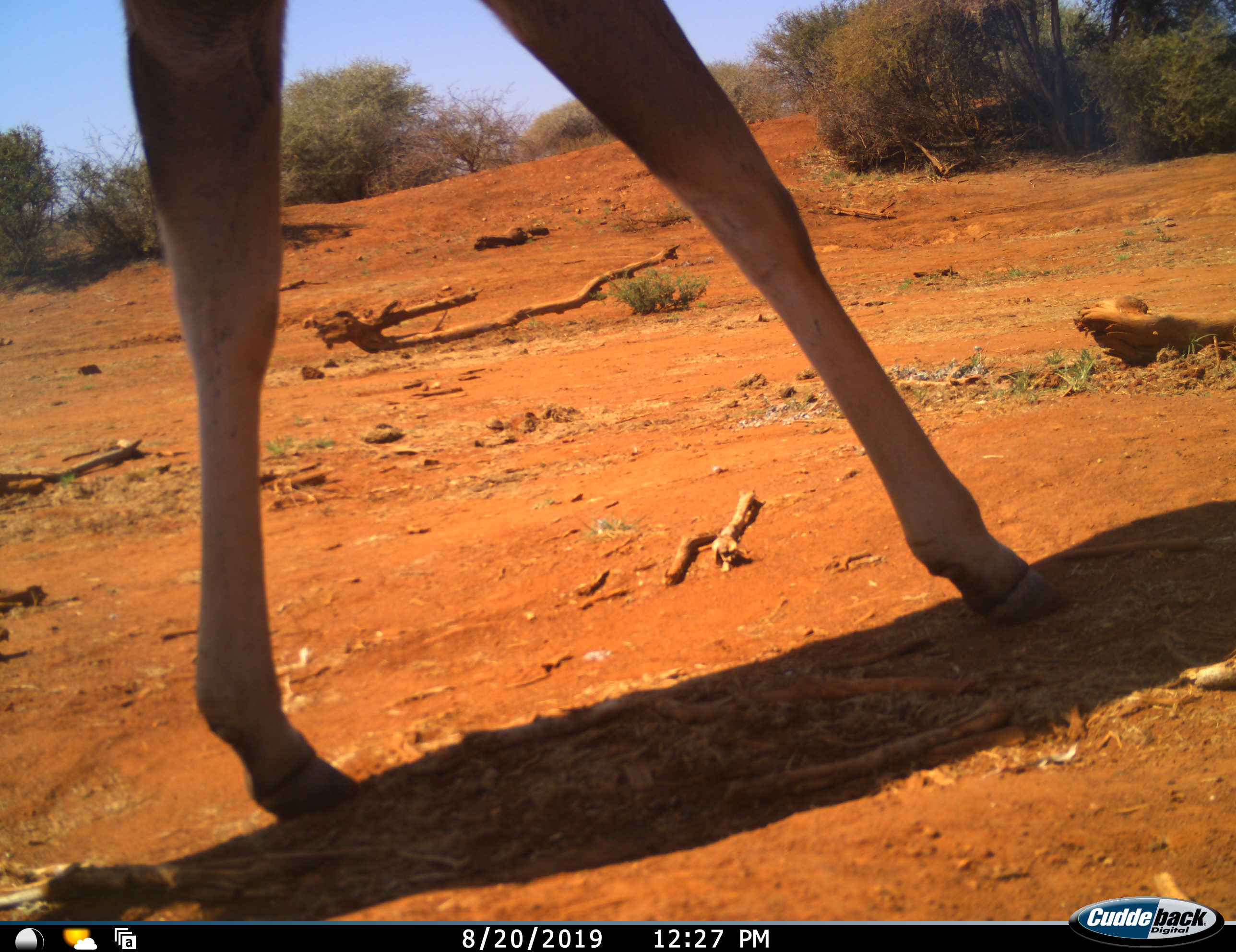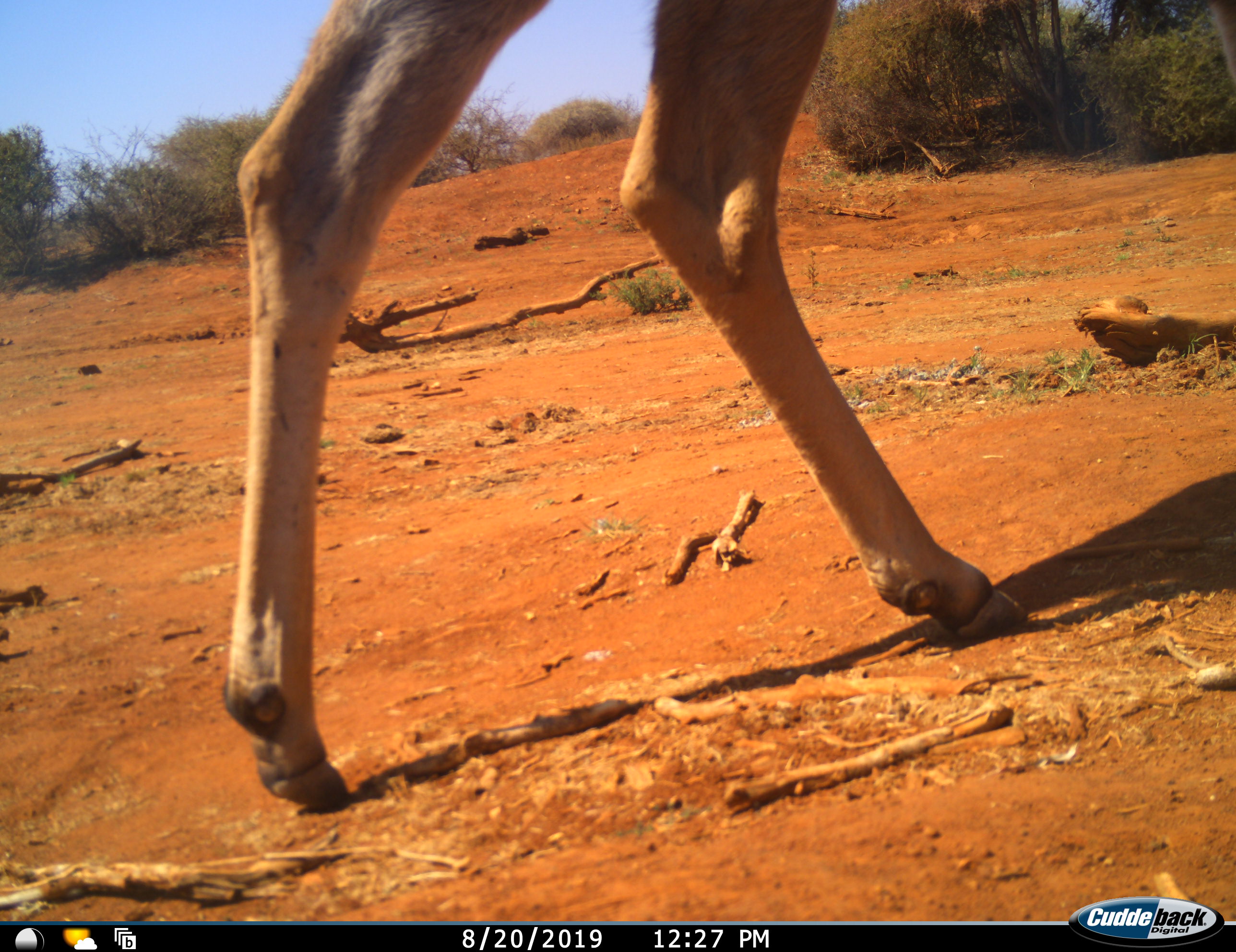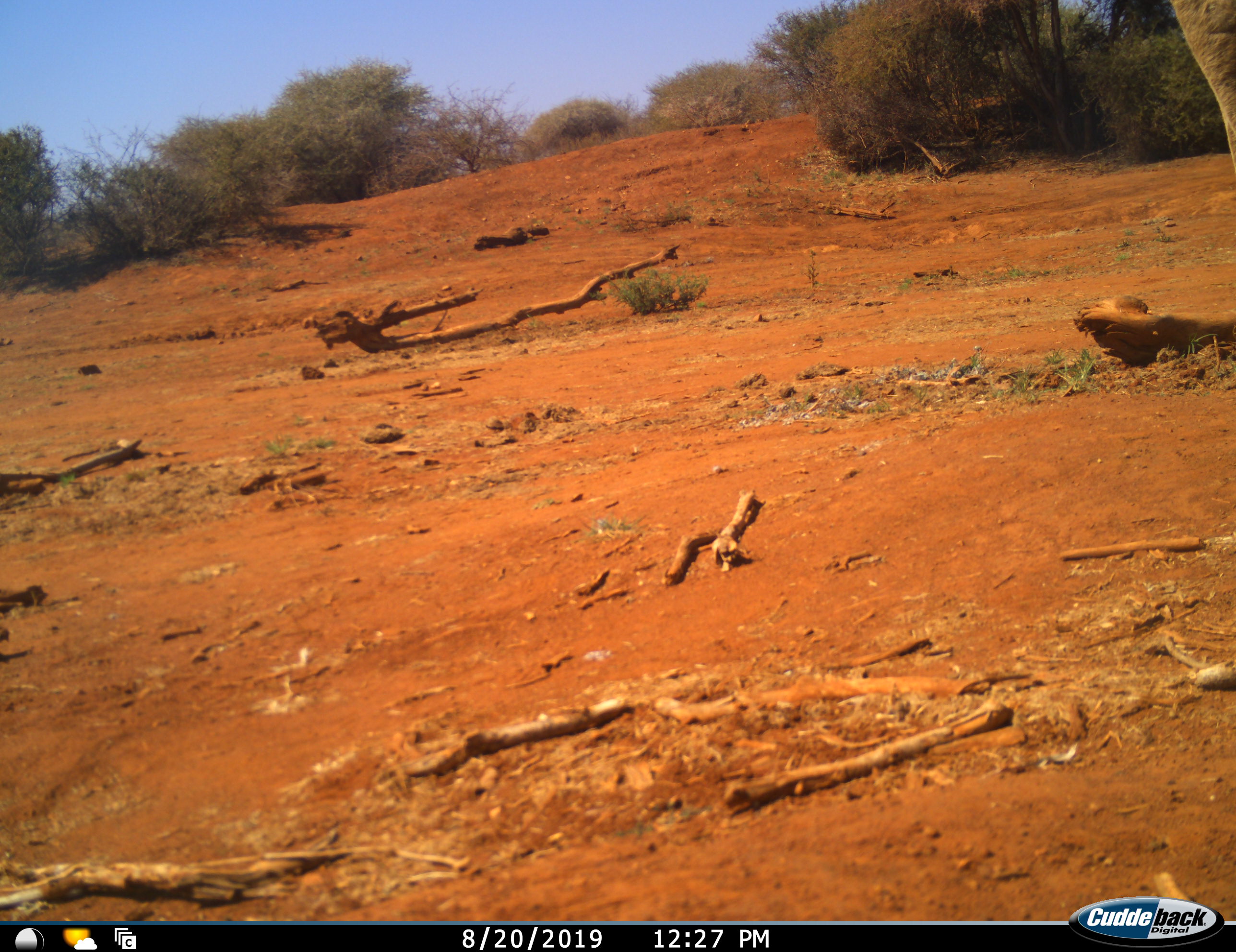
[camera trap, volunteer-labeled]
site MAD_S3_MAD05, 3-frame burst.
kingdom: Animalia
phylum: Chordata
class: Mammalia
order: Artiodactyla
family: Bovidae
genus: Aepyceros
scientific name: Aepyceros melampus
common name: impala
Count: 1.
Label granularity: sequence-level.